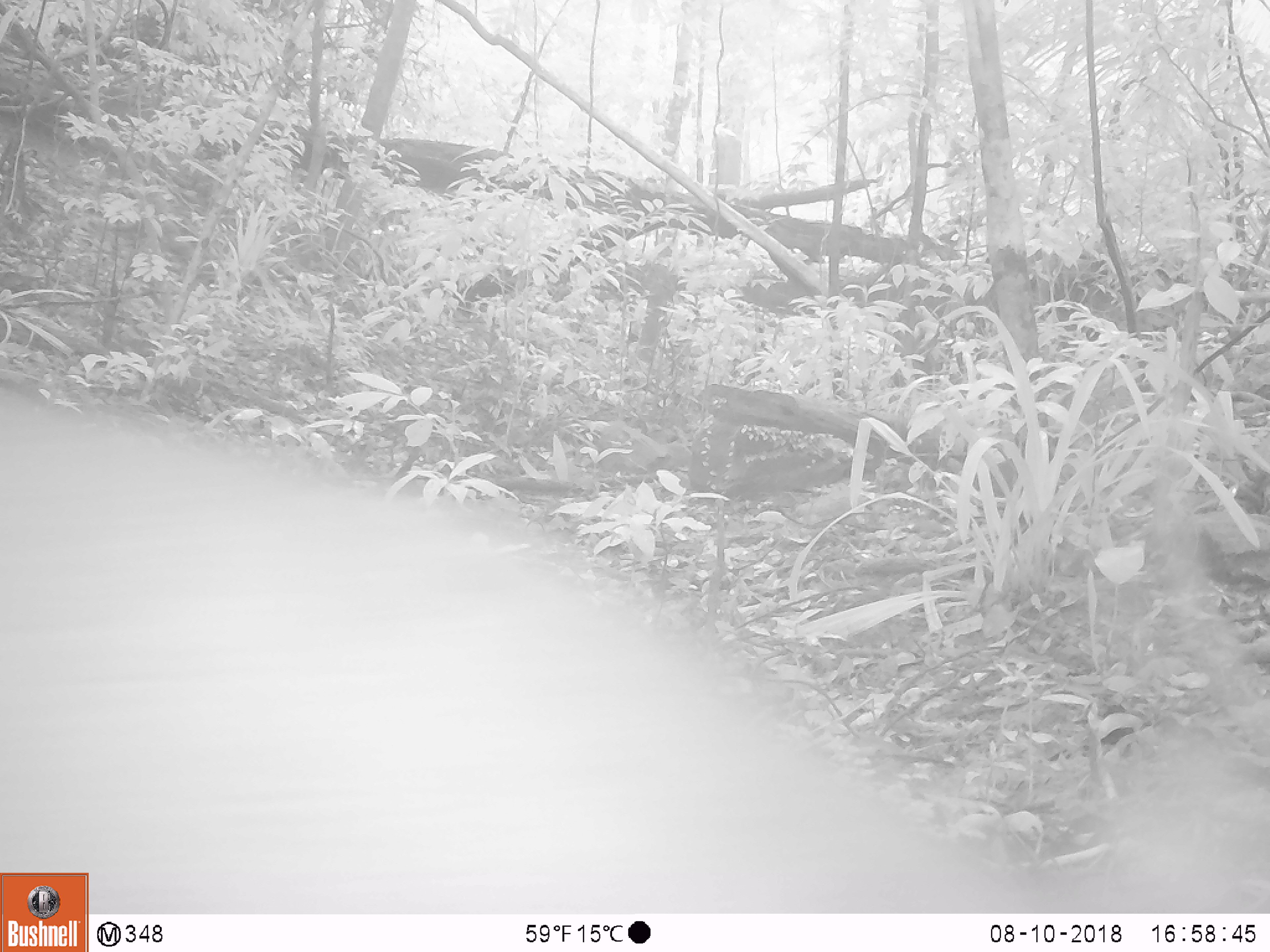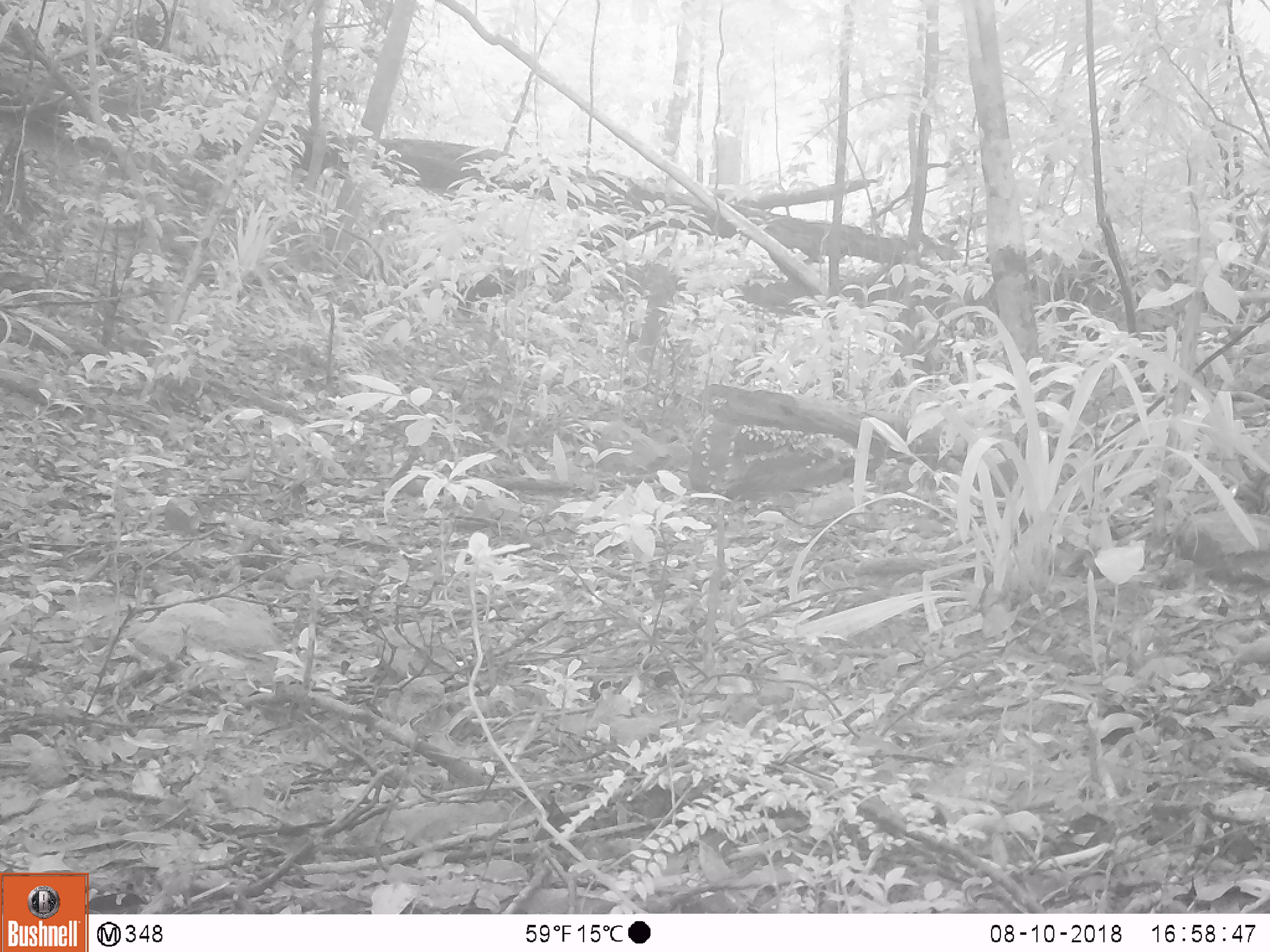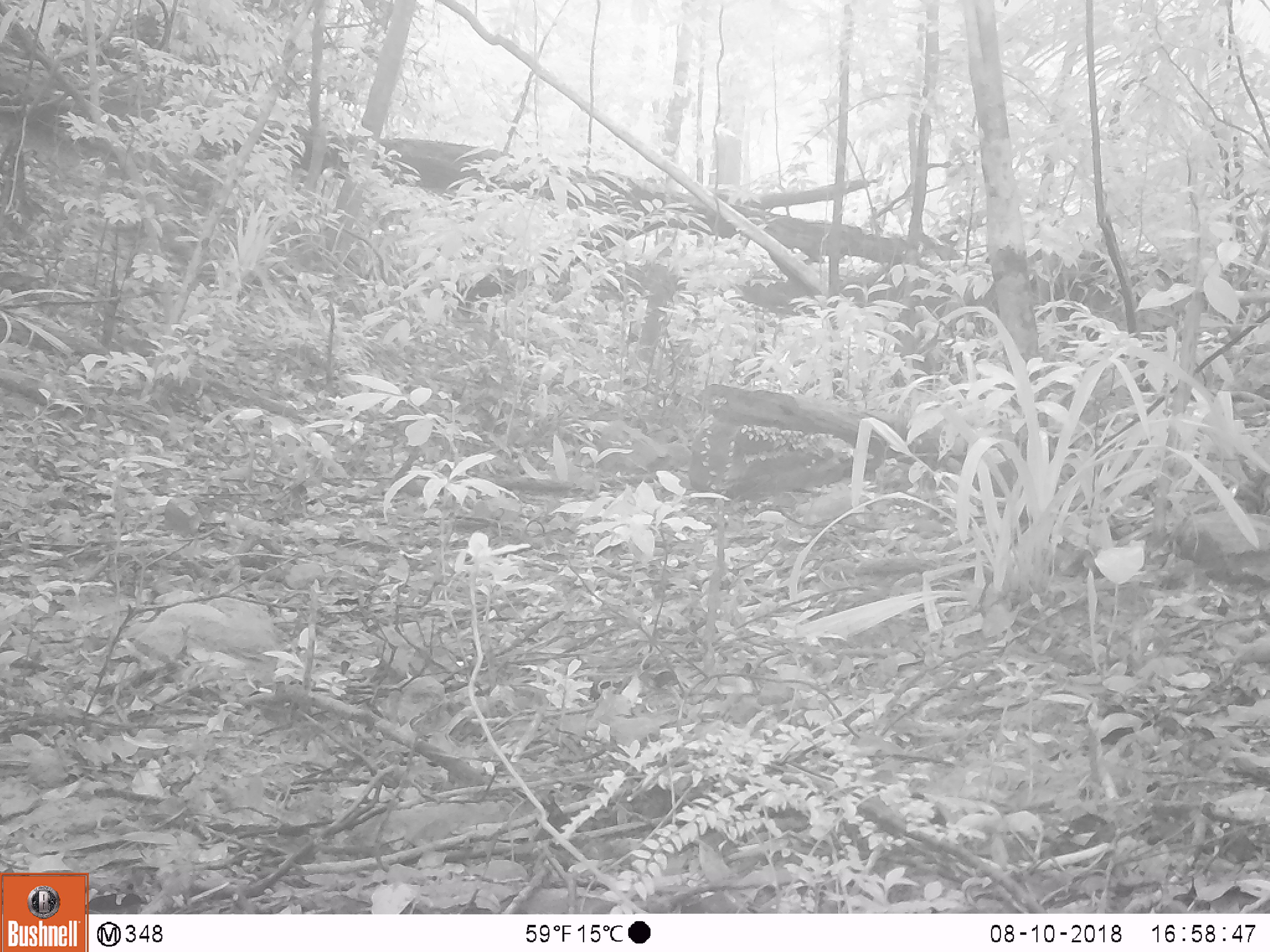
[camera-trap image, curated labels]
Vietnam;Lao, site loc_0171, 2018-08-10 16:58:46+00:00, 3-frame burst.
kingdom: Animalia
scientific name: Animalia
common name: animal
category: unidentified animal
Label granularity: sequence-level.